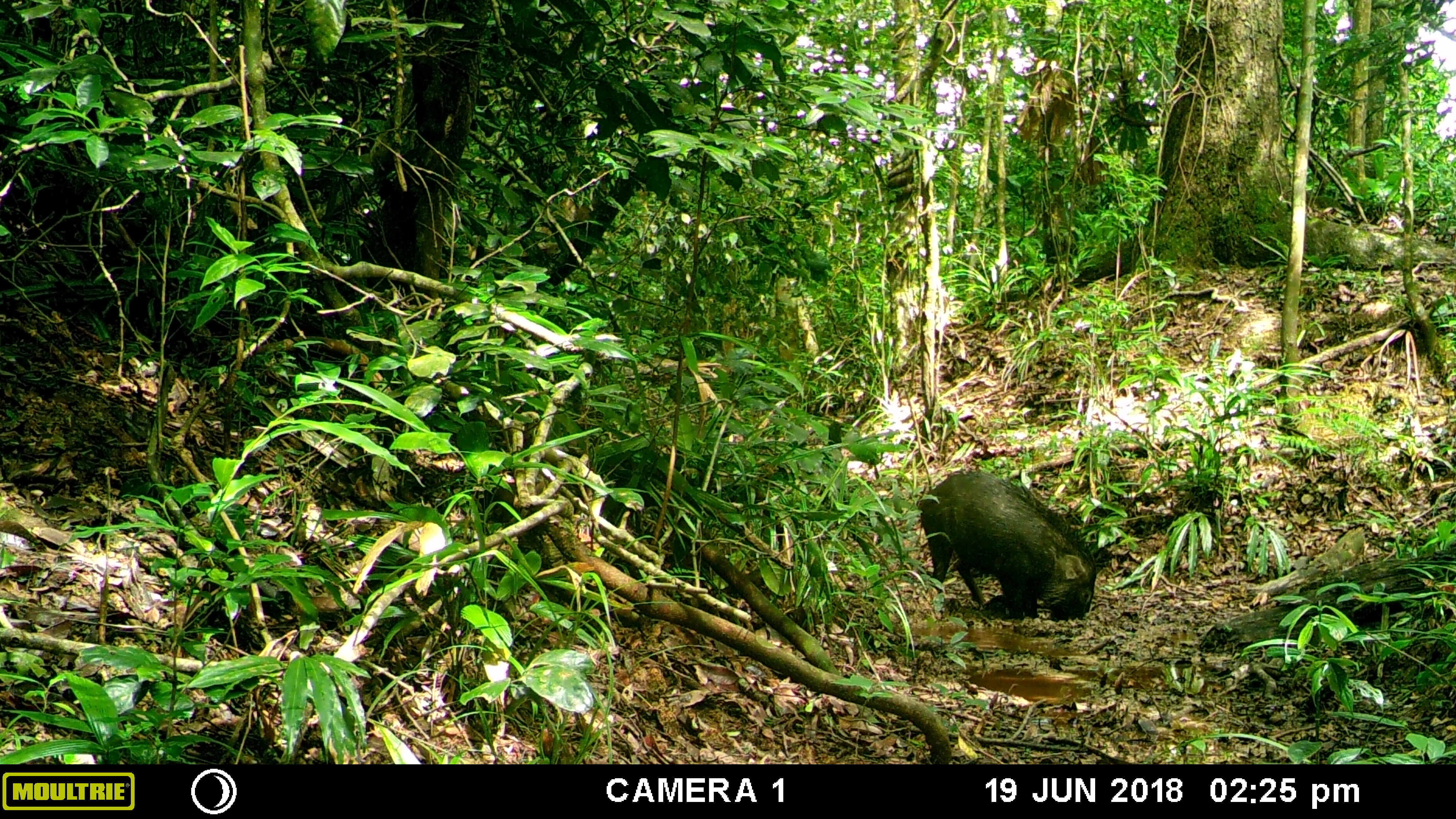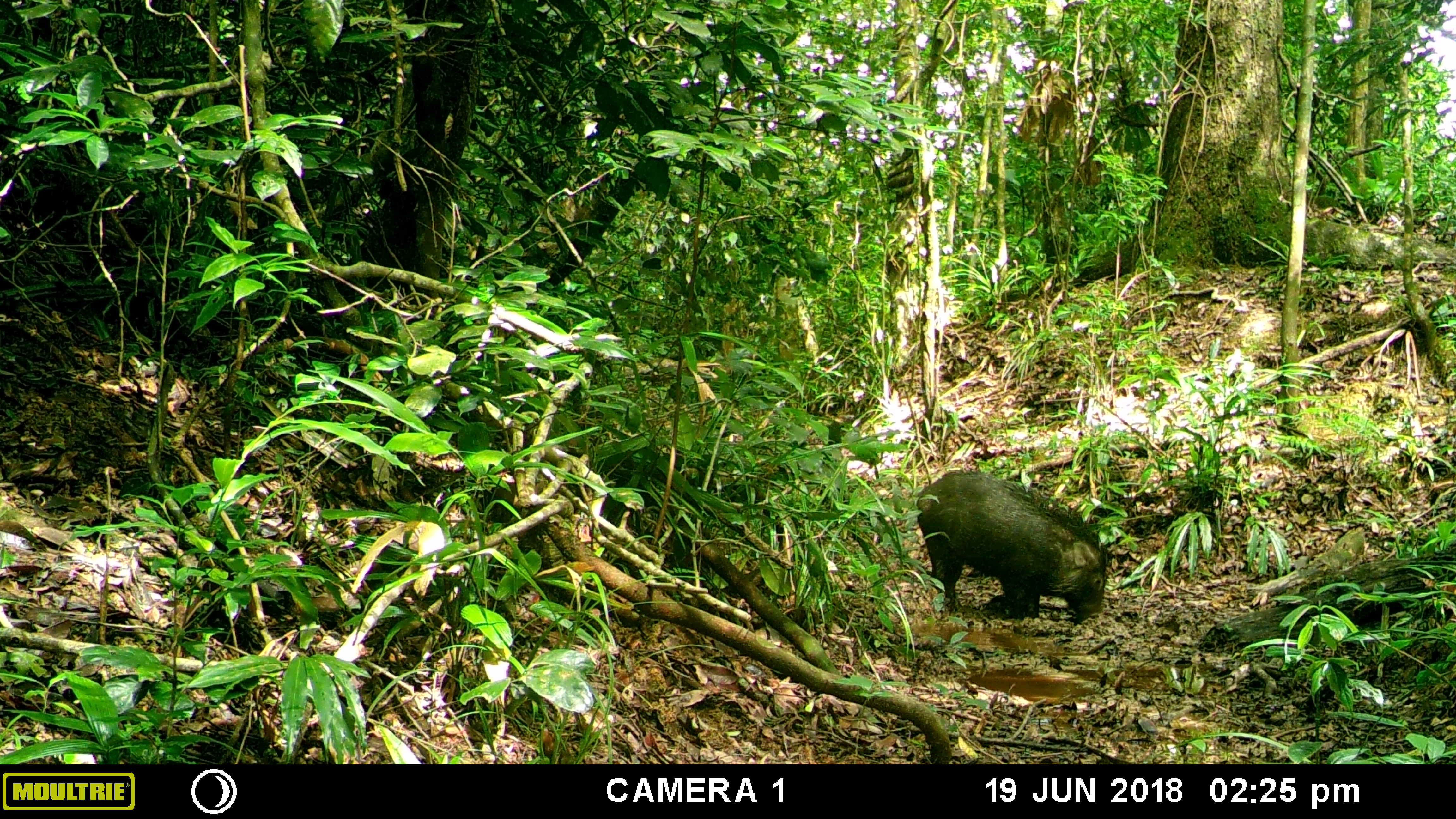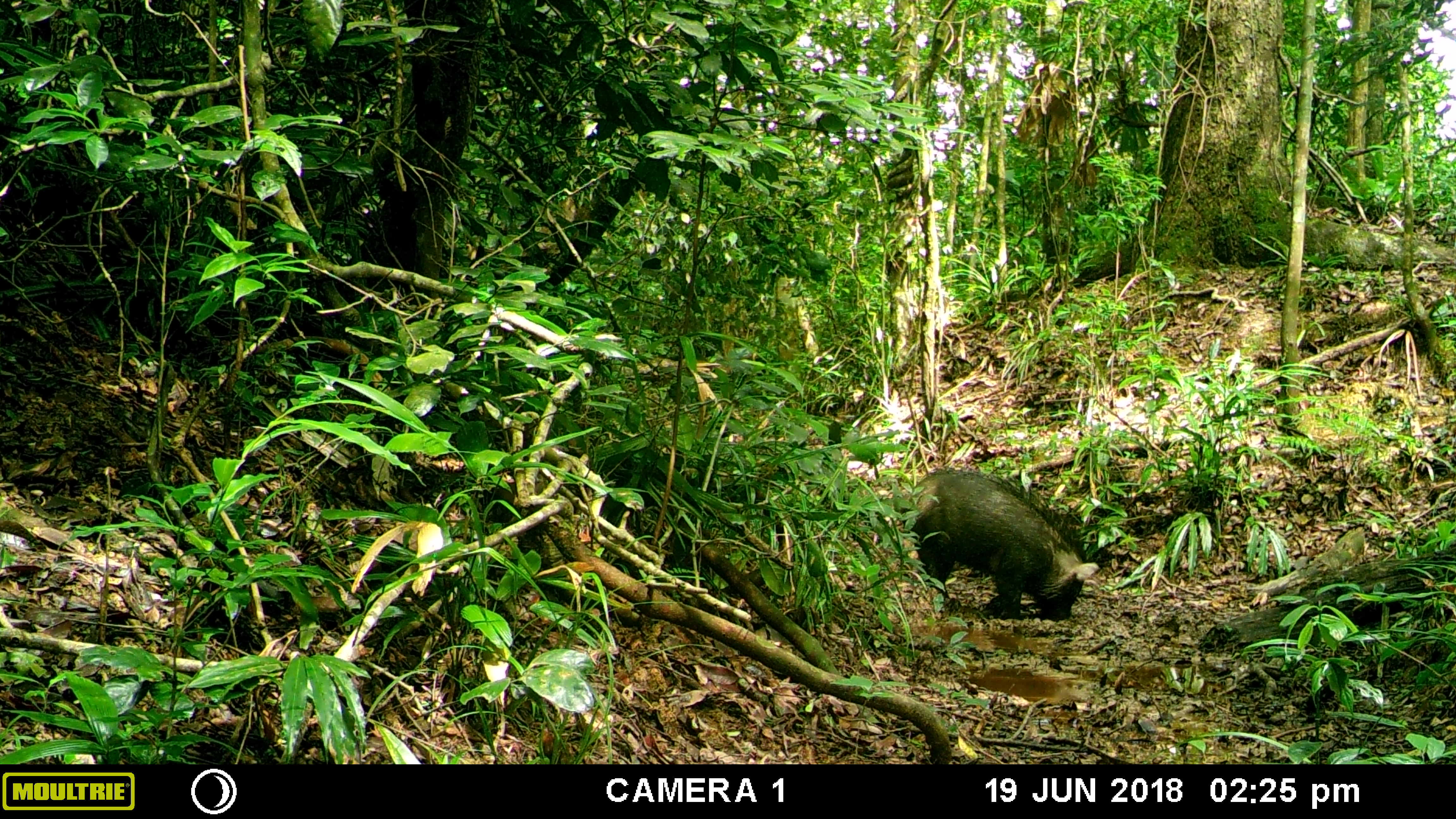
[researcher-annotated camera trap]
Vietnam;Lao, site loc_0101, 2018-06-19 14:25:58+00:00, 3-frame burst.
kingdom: Animalia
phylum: Chordata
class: Mammalia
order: Artiodactyla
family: Suidae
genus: Sus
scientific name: Sus scrofa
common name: eurasian wild pig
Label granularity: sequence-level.